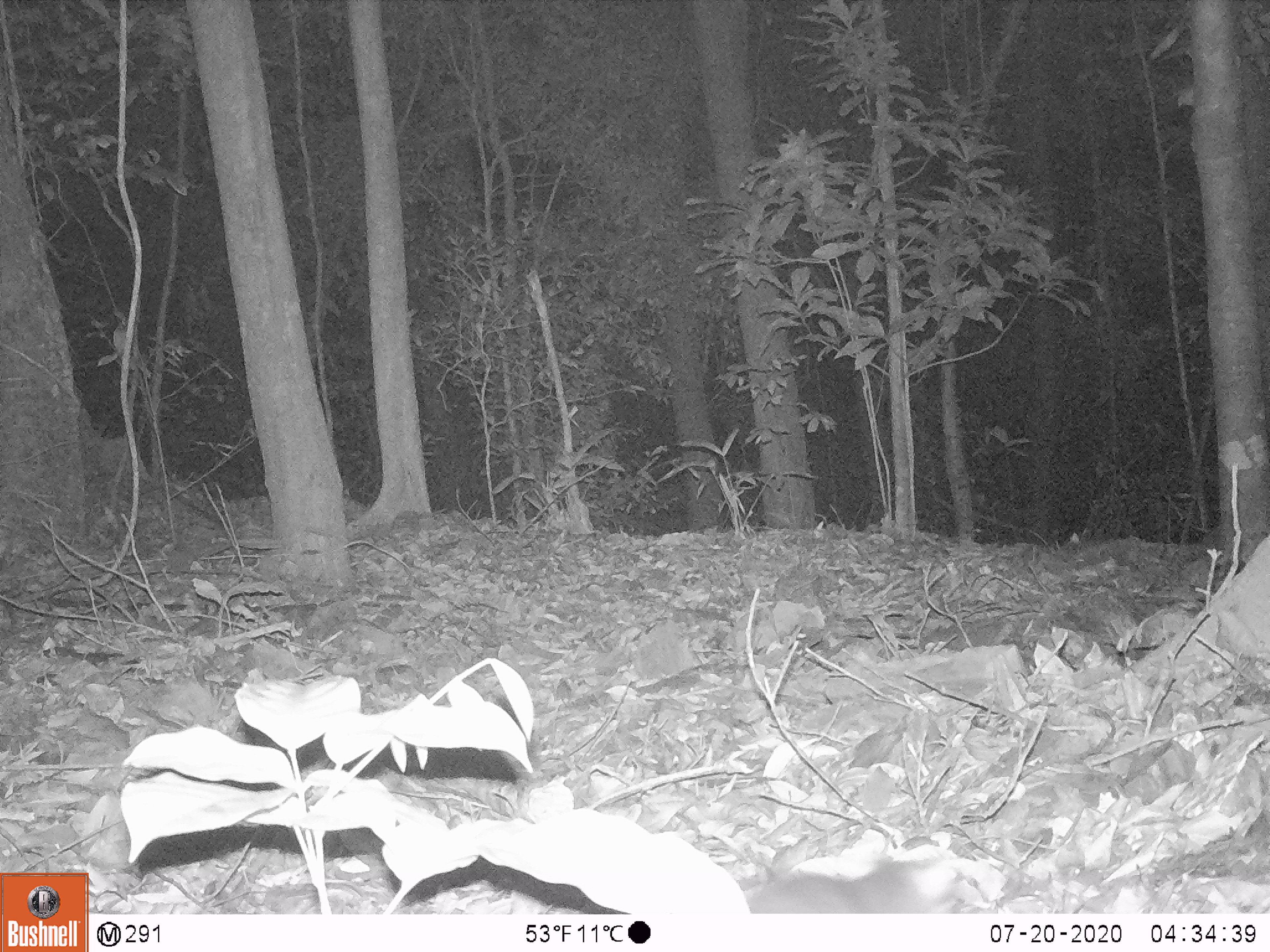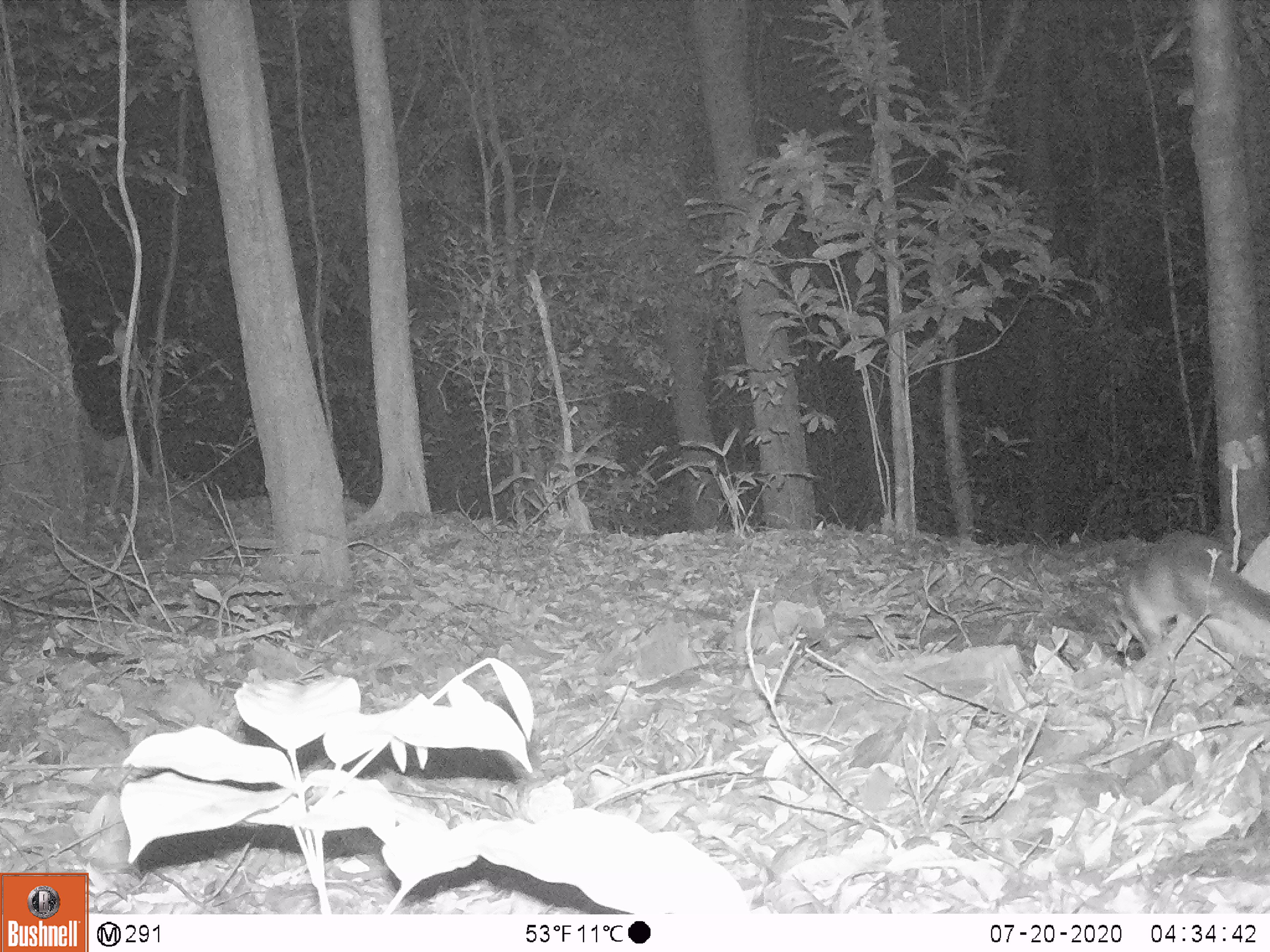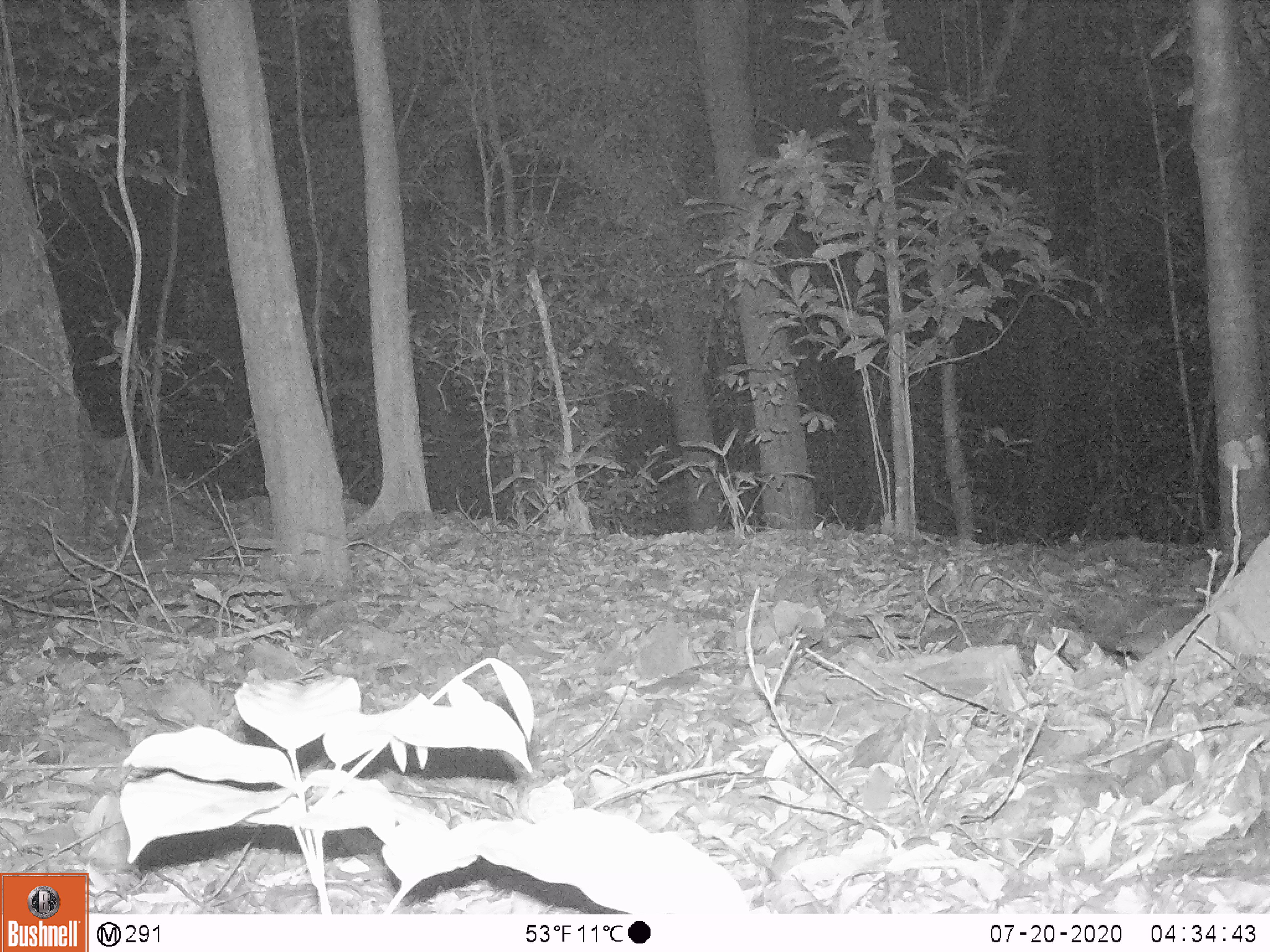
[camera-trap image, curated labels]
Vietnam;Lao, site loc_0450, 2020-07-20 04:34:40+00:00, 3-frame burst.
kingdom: Animalia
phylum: Chordata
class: Mammalia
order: Carnivora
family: Mustelidae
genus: Melogale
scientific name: Melogale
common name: ferret badger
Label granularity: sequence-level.